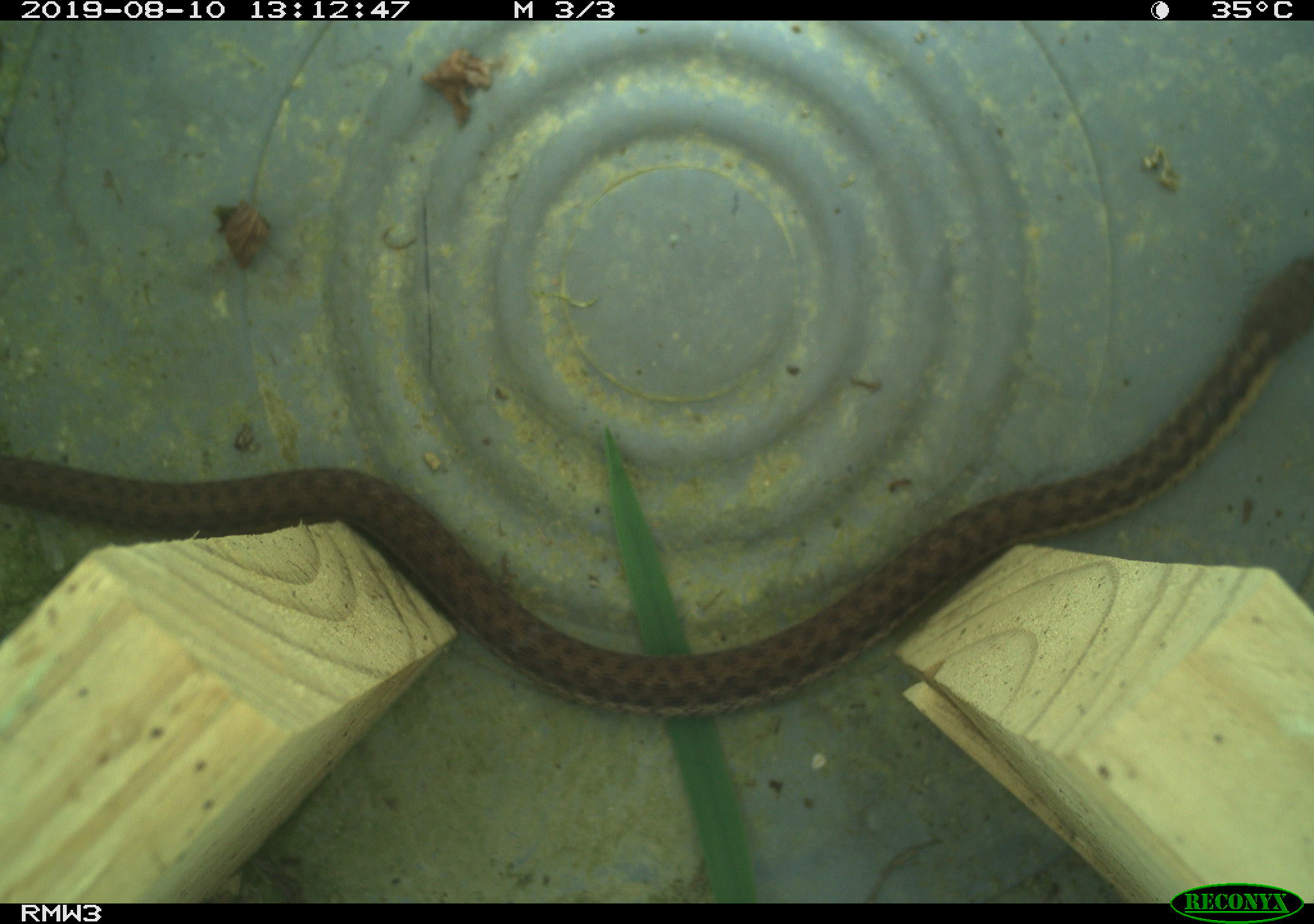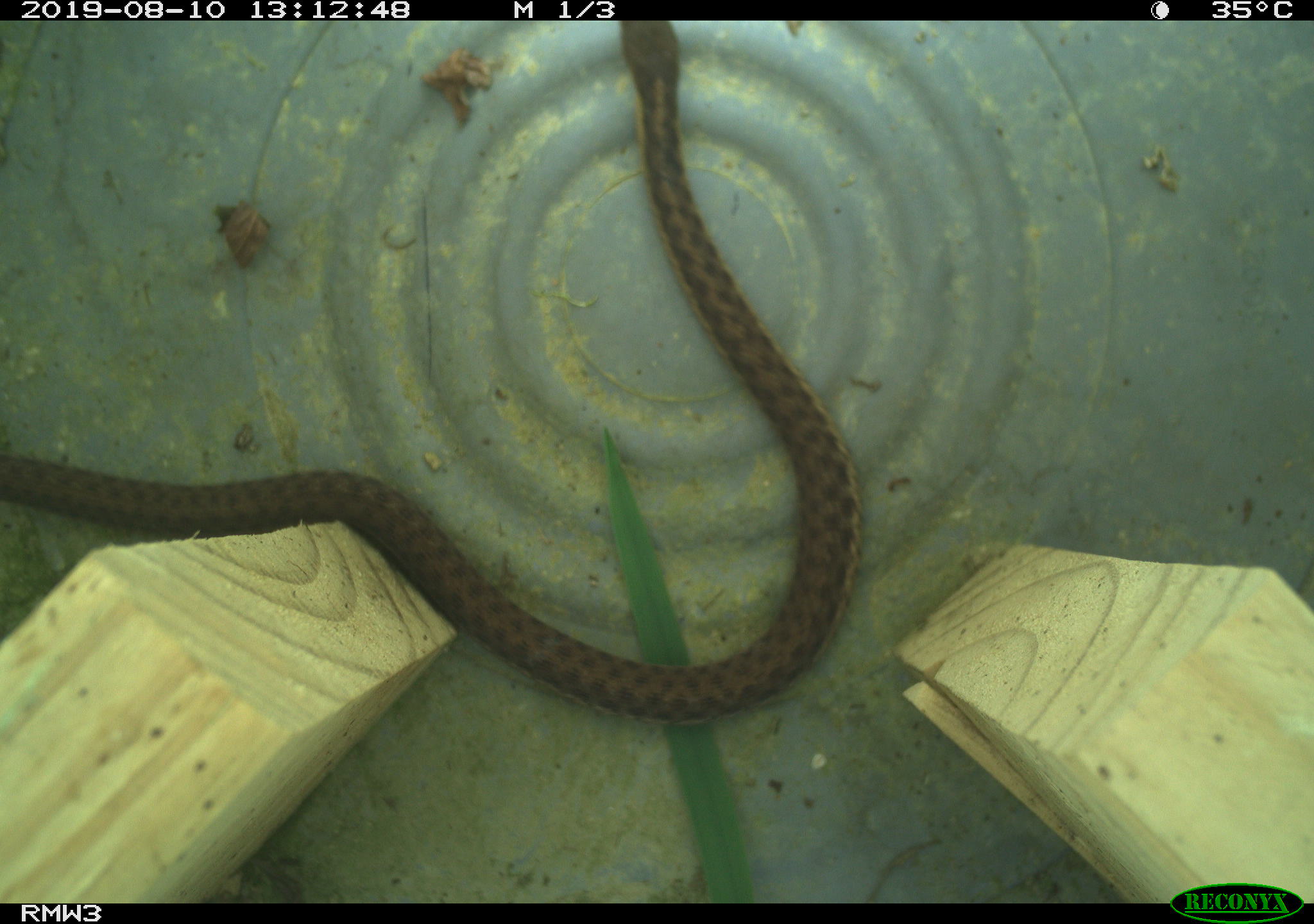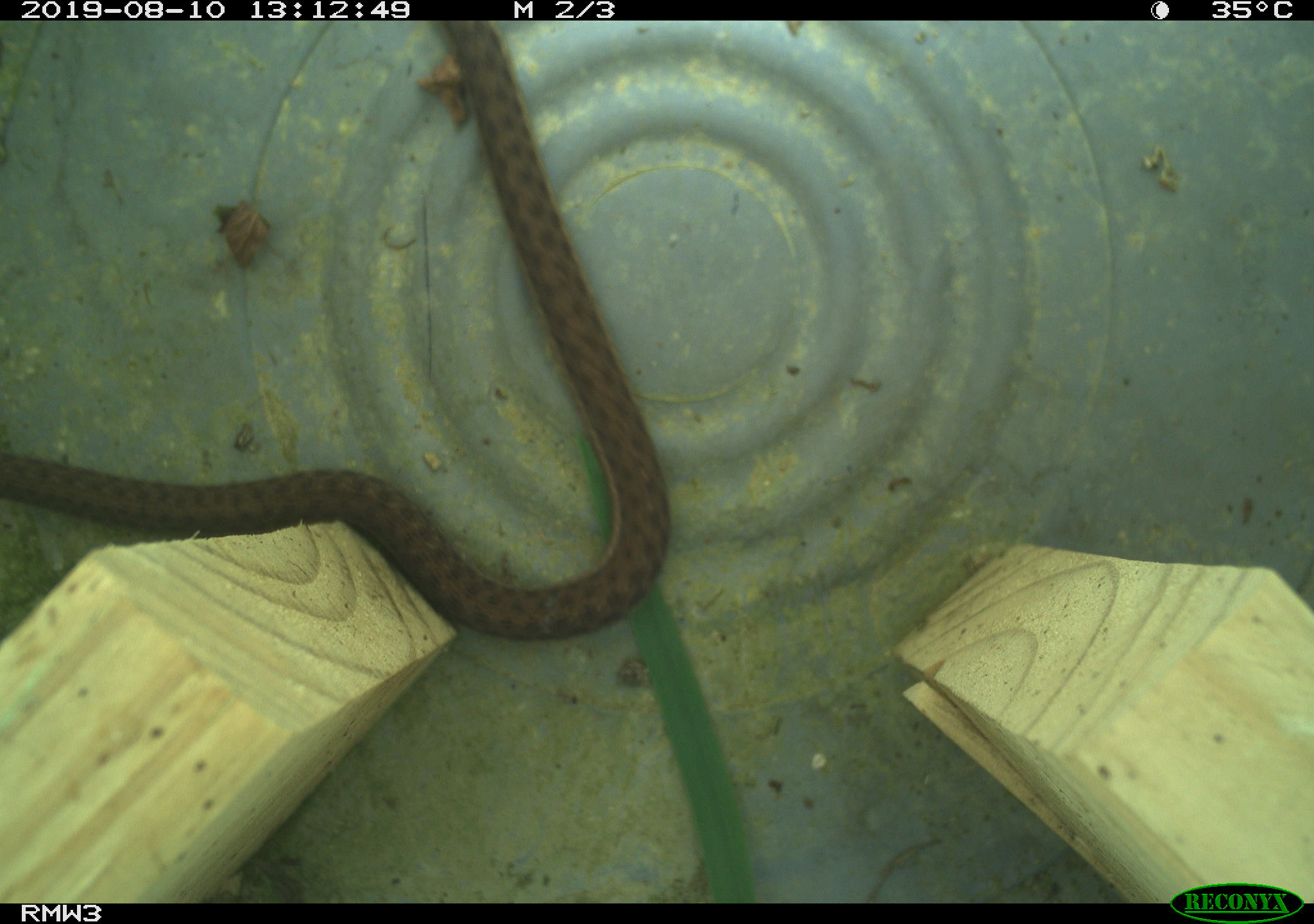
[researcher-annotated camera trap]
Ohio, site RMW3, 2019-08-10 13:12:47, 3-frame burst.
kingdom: Animalia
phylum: Chordata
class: Reptilia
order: Squamata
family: Colubridae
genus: Thamnophis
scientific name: Thamnophis sirtalis sirtalis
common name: eastern gartersnake